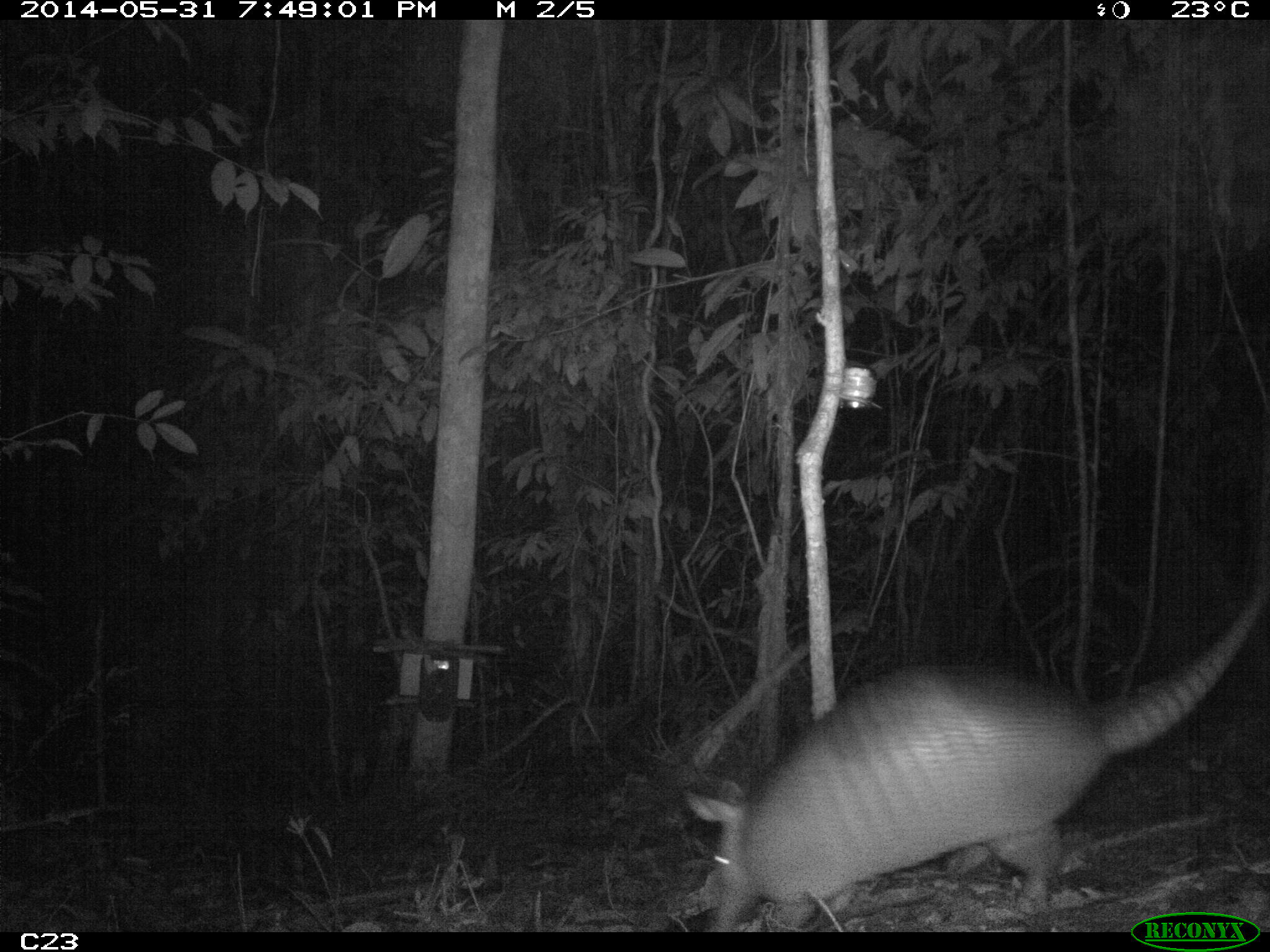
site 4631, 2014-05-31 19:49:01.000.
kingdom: Animalia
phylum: Chordata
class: Mammalia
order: Cingulata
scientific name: Cingulata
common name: armadillo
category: unknown armadillo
Unknown armadillo (armadillo) (Cingulata), count 1, age adult.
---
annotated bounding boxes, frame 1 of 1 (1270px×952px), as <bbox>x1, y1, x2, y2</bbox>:
unknown armadillo: <bbox>686, 584, 1268, 932</bbox>